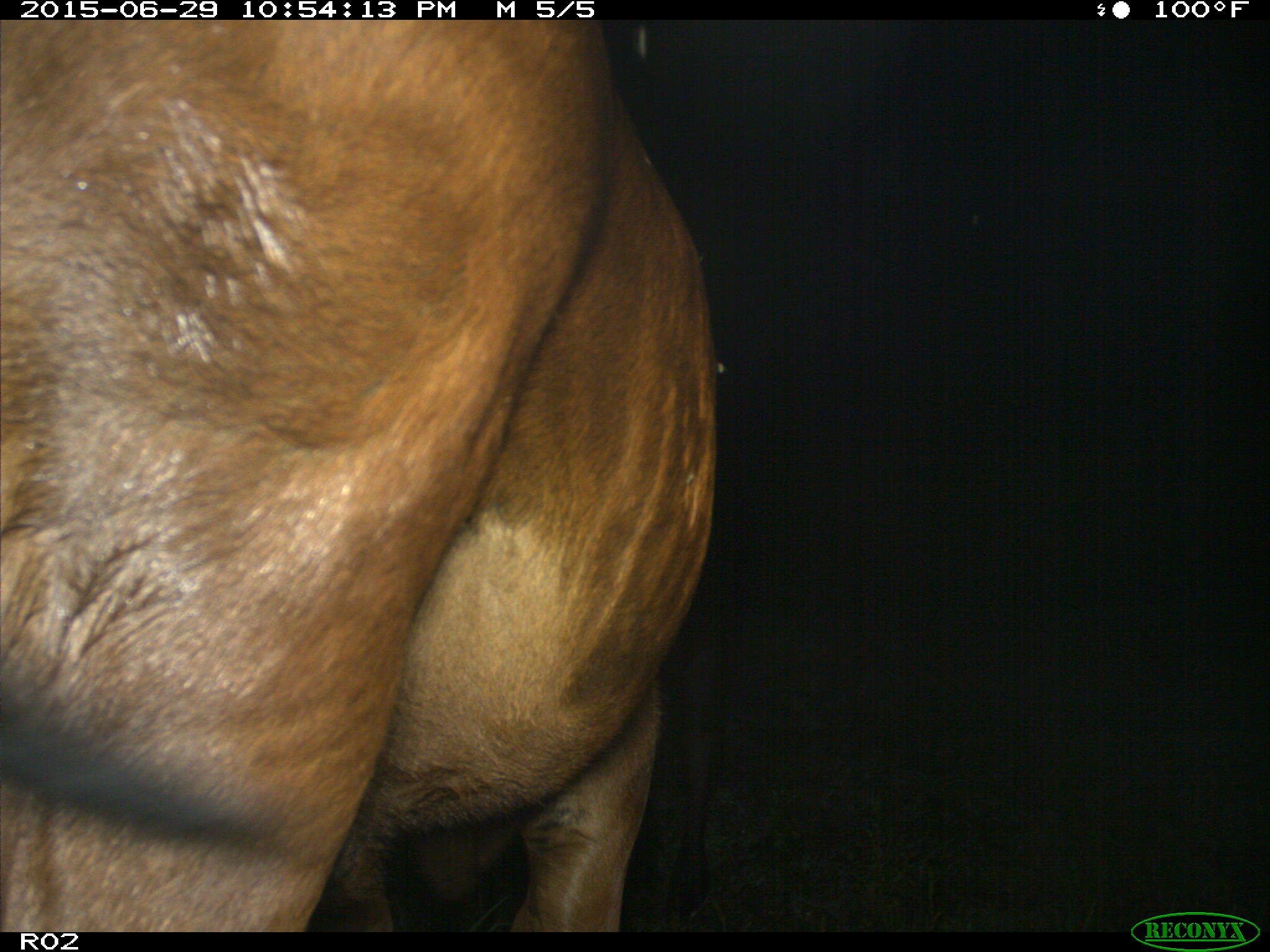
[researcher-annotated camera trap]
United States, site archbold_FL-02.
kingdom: Animalia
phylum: Chordata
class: Mammalia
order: Artiodactyla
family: Bovidae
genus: Bos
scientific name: Bos taurus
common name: domestic cow